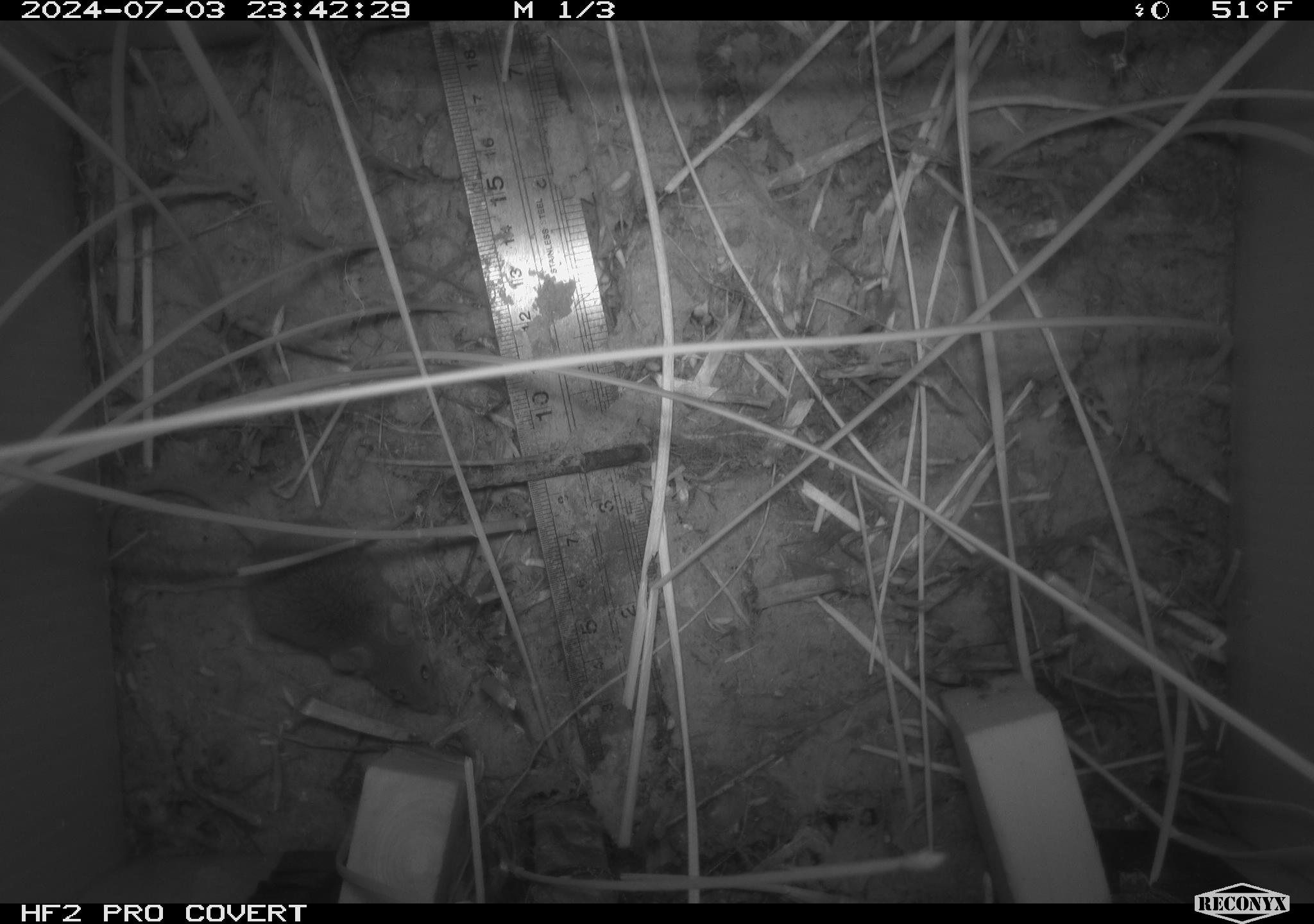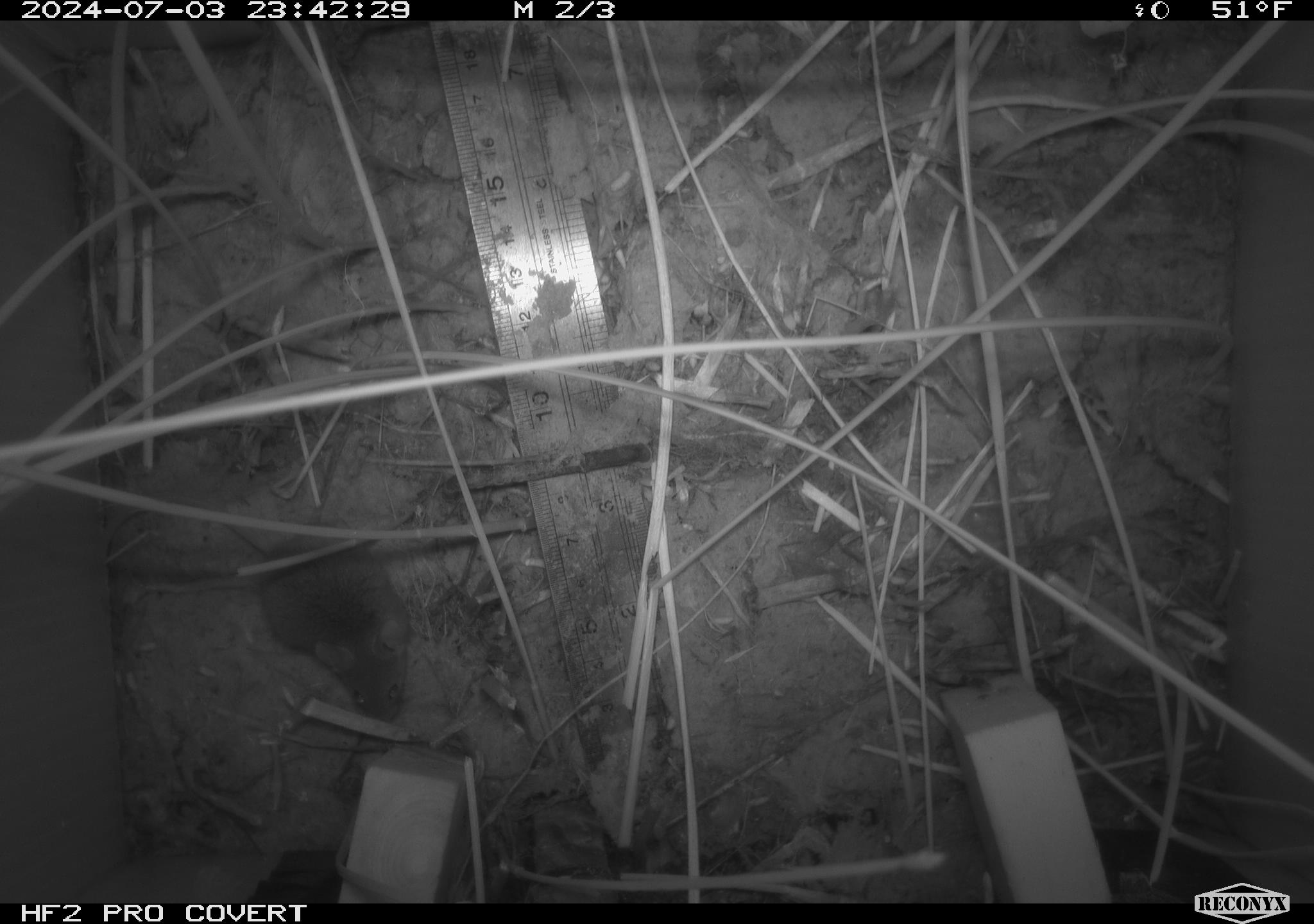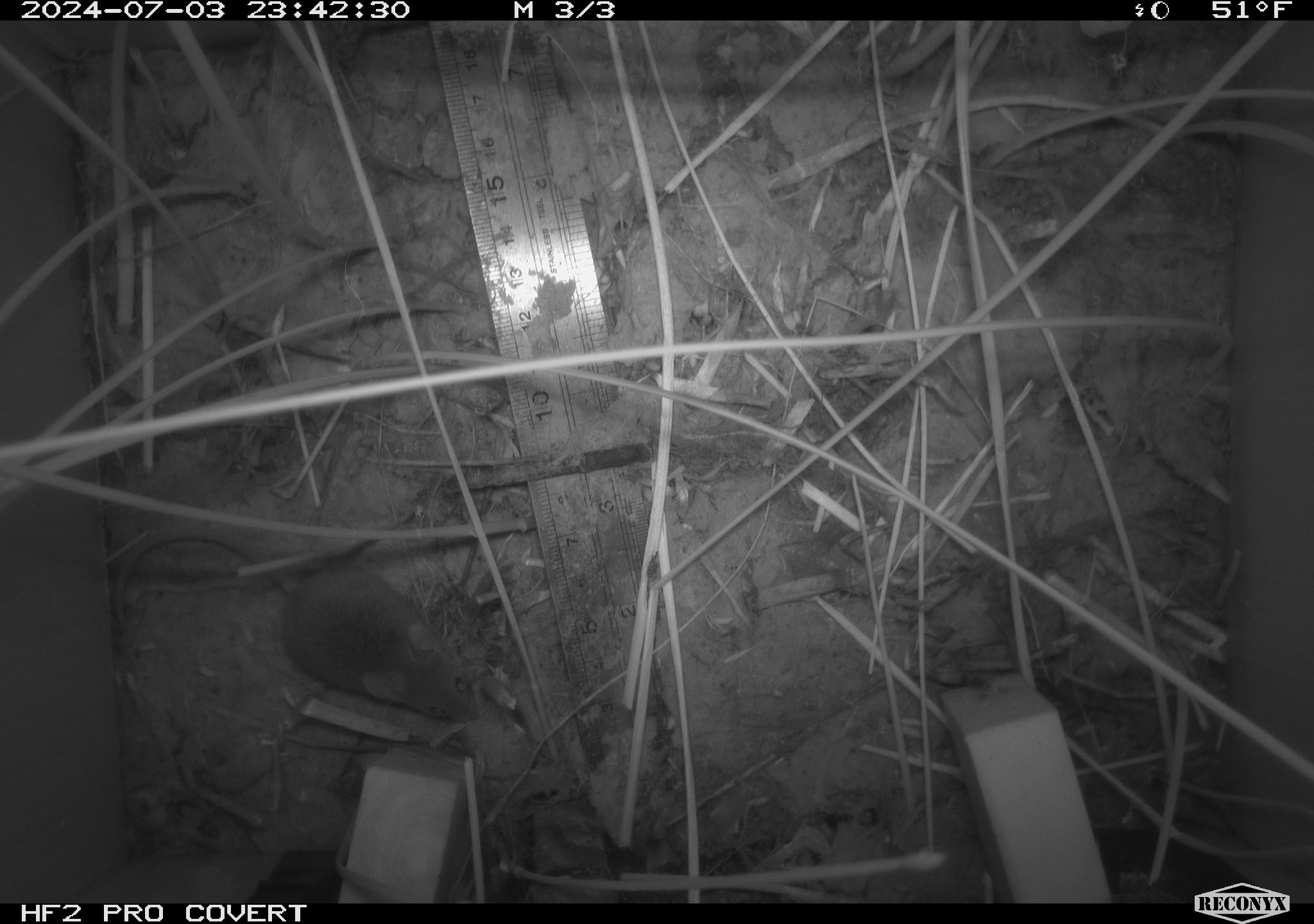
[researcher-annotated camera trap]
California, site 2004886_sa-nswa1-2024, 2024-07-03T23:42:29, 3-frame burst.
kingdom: Animalia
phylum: Chordata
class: Mammalia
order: Rodentia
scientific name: Rodentia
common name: rodent